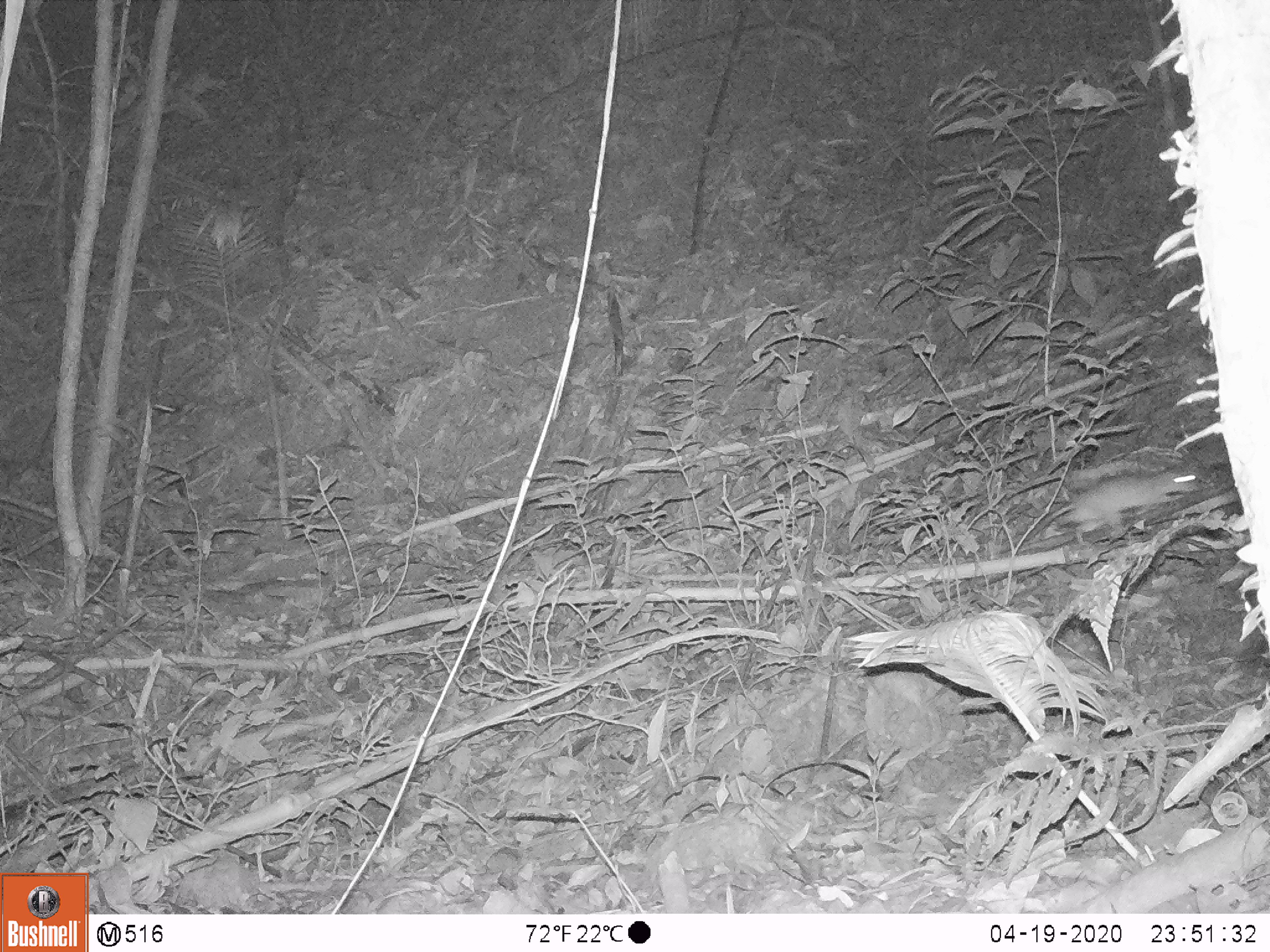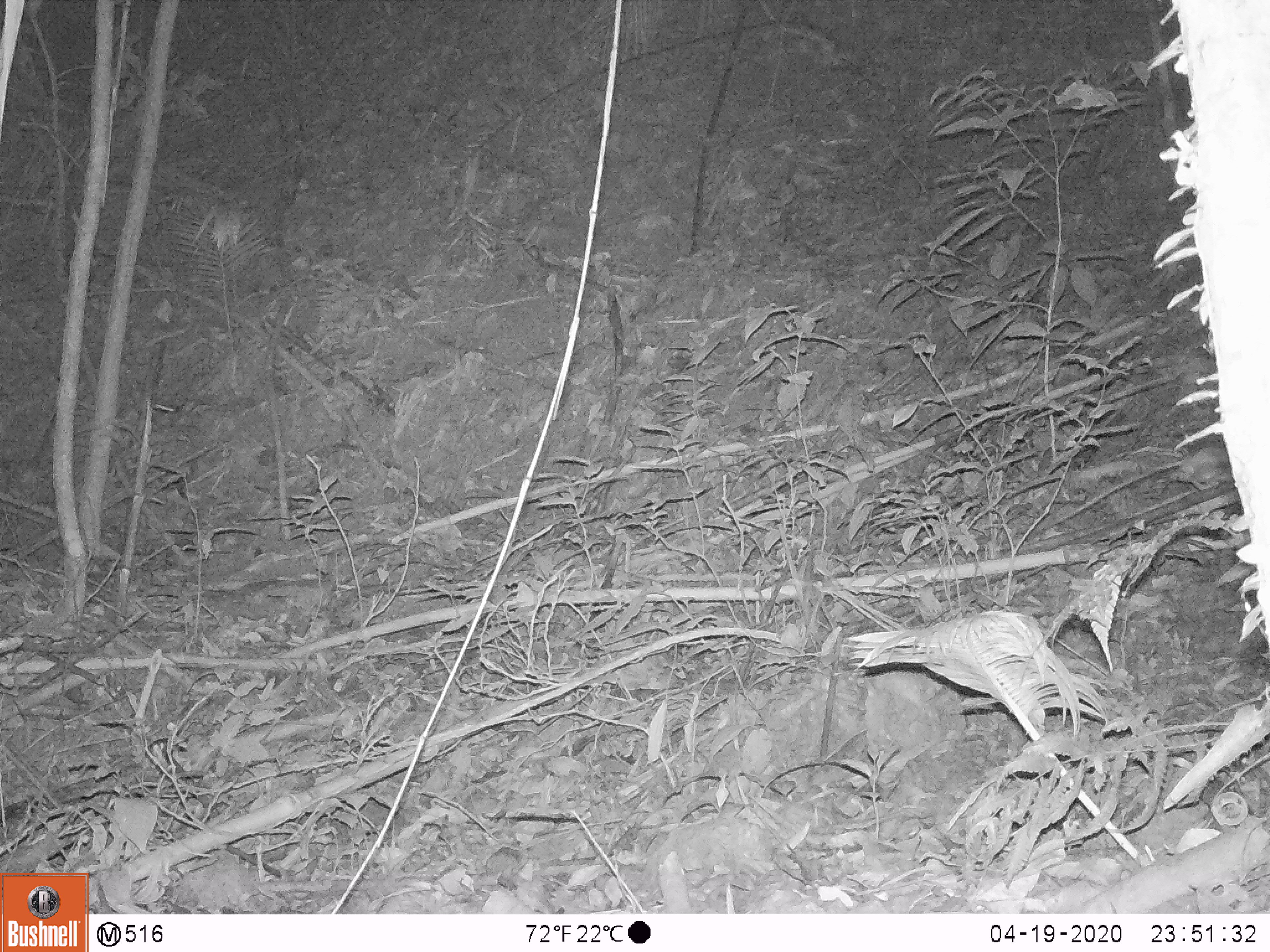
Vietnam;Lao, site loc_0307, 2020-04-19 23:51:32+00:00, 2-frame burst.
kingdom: Animalia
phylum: Chordata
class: Mammalia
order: Rodentia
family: Muridae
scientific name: Muridae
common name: old-world mice and rats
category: unidentified murid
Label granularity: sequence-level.